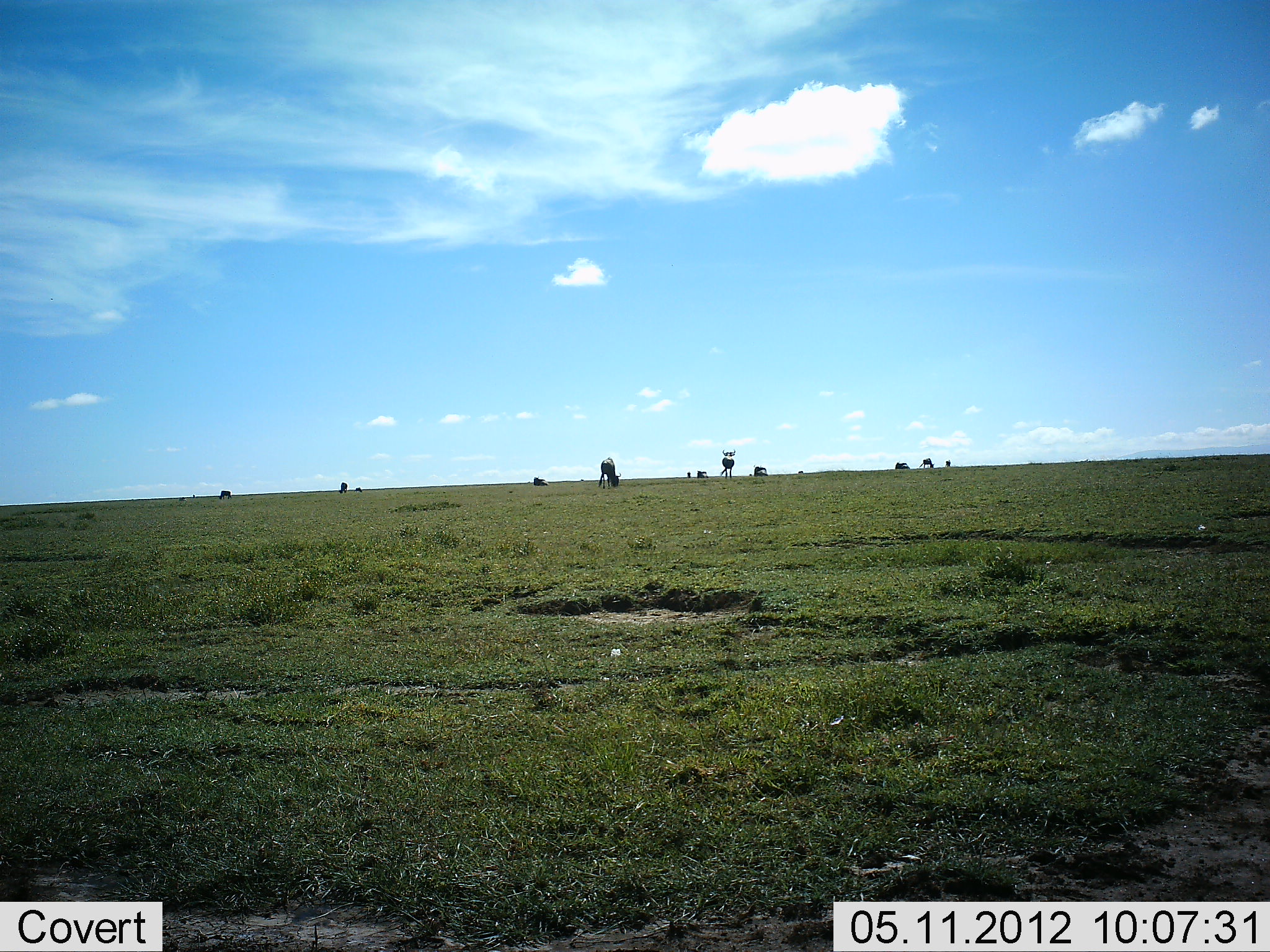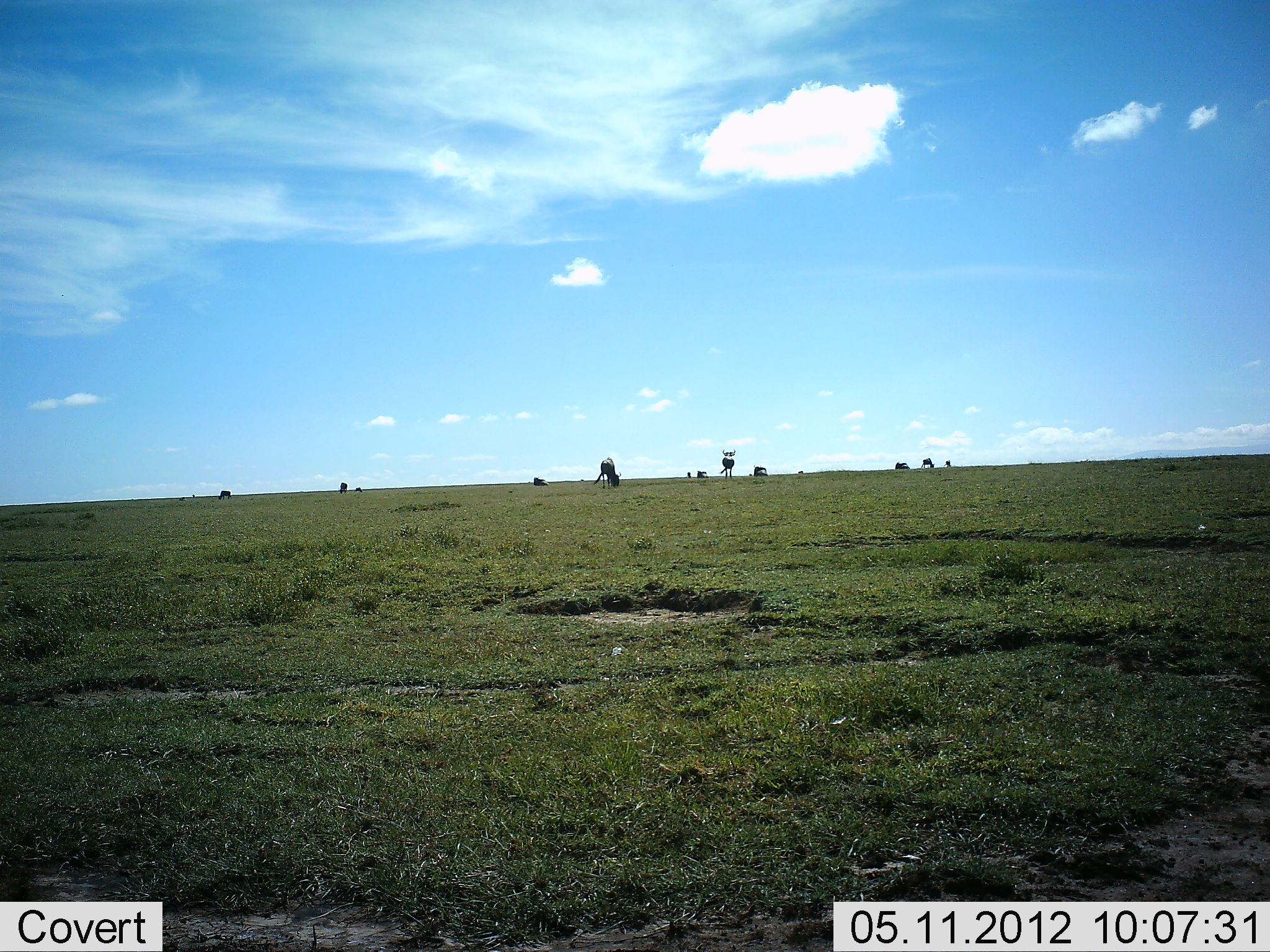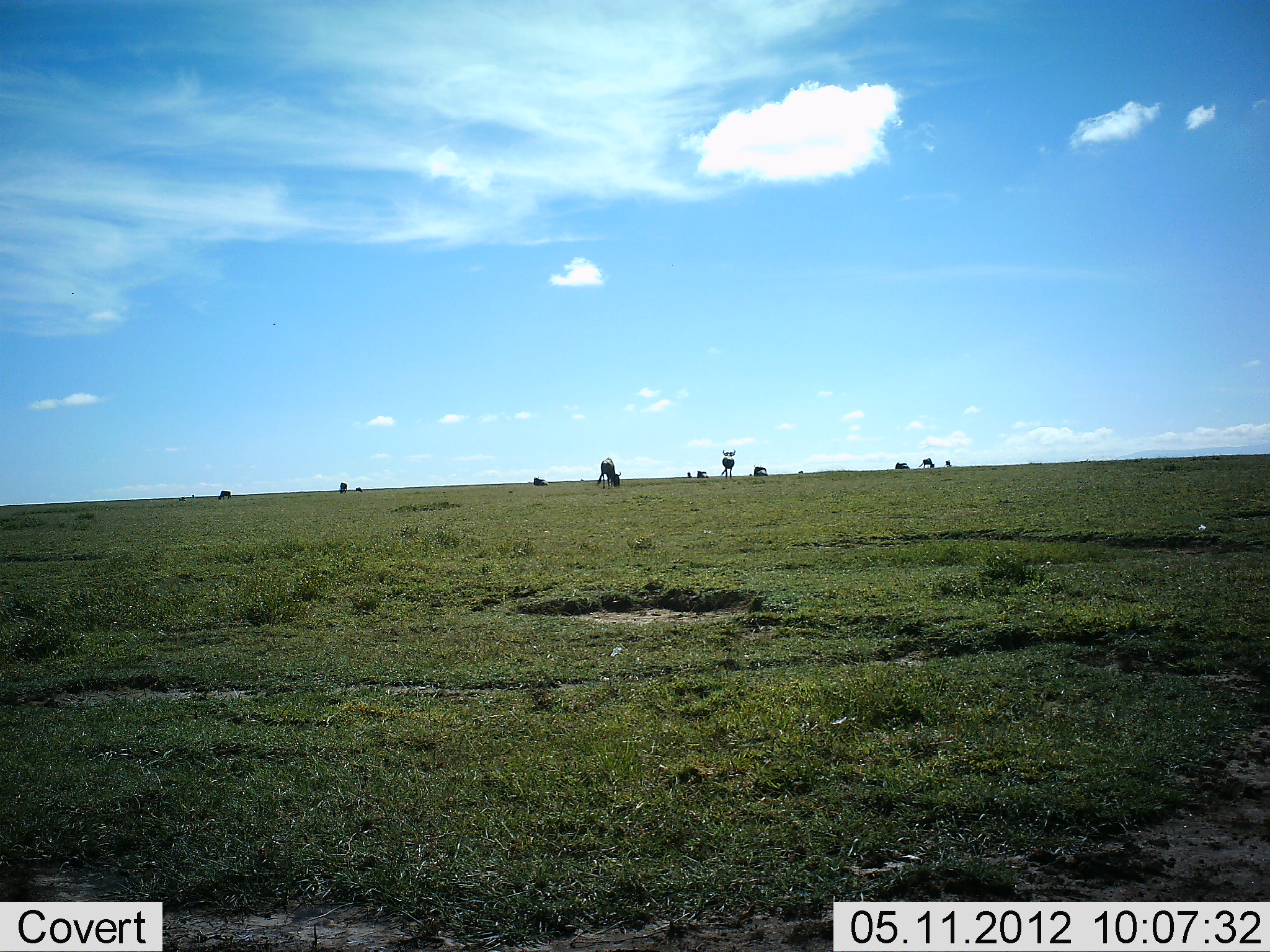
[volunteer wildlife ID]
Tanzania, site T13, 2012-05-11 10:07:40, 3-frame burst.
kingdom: Animalia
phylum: Chordata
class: Mammalia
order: Artiodactyla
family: Bovidae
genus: Connochaetes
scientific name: Connochaetes taurinus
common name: blue wildebeest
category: wildebeest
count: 10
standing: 45%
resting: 0%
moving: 0%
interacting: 0%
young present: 0%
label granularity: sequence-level